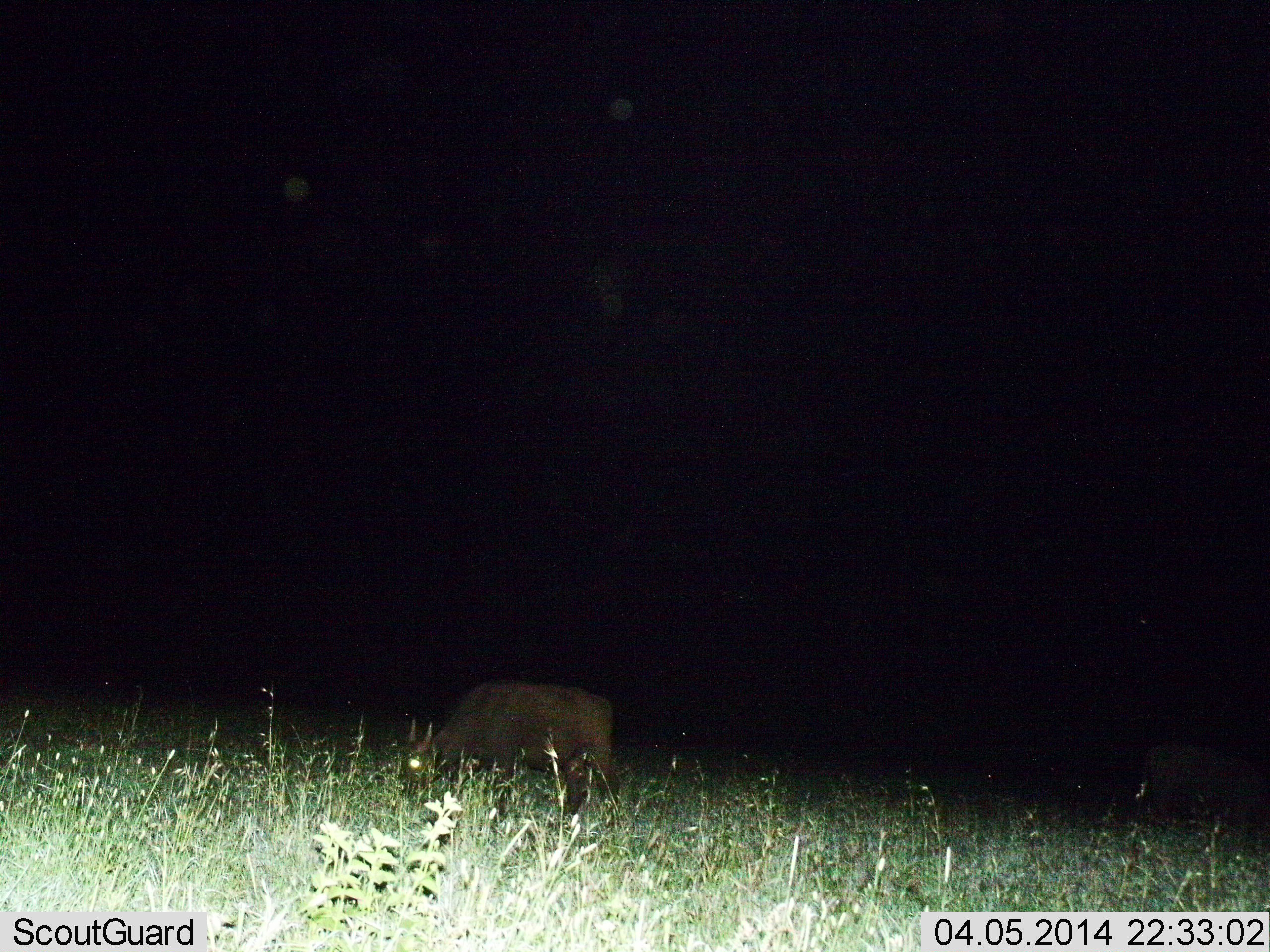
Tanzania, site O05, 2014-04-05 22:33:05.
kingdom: Animalia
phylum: Chordata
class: Mammalia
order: Artiodactyla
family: Bovidae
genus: Syncerus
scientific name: Syncerus caffer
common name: cape buffalo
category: buffalo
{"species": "buffalo (cape buffalo) (Syncerus caffer)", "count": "2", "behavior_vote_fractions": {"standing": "20%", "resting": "0%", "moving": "0%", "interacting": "0%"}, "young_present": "0%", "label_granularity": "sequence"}